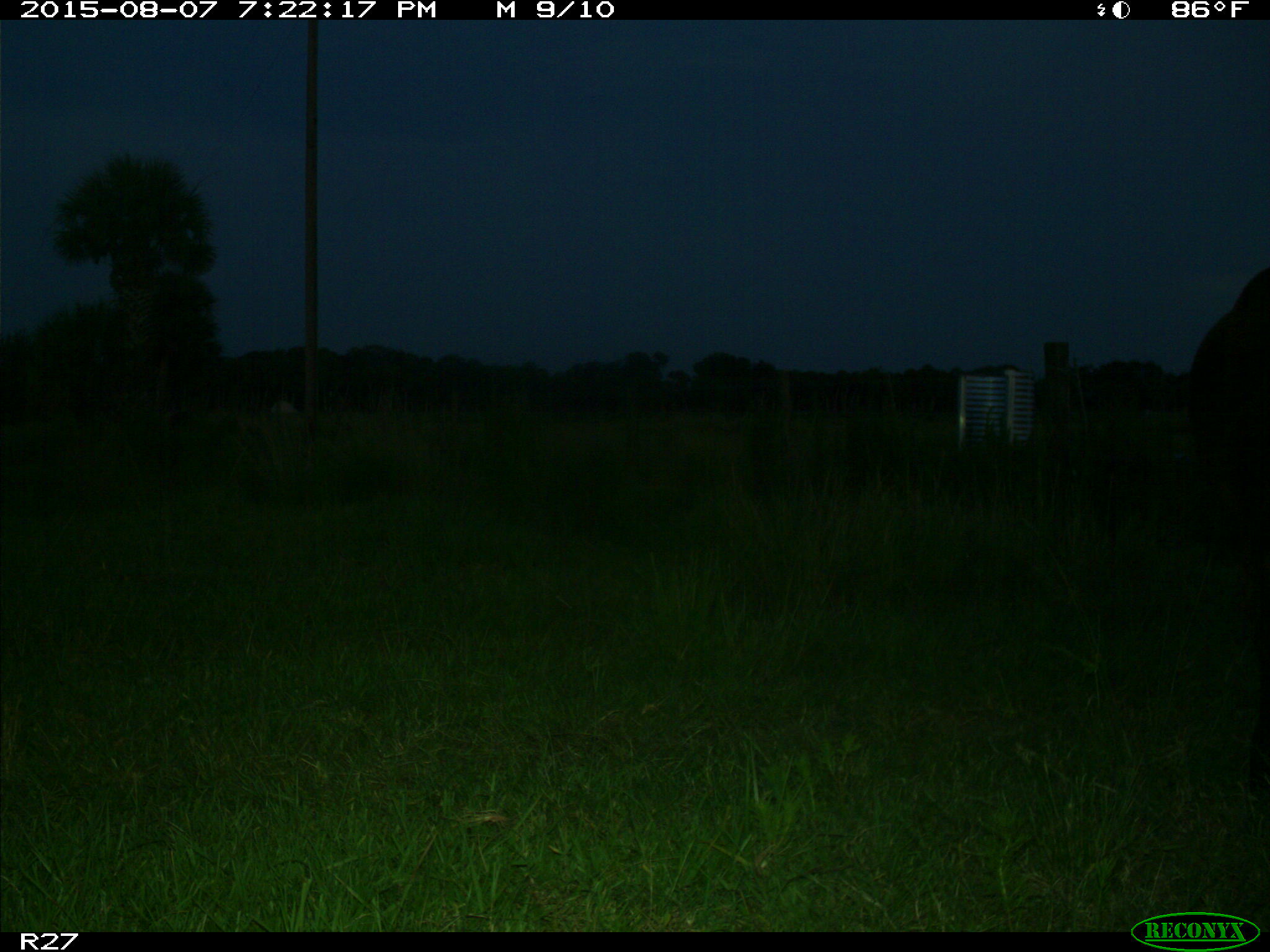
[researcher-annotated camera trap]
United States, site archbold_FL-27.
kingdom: Animalia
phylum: Chordata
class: Mammalia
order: Artiodactyla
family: Bovidae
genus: Bos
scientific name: Bos taurus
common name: domestic cow